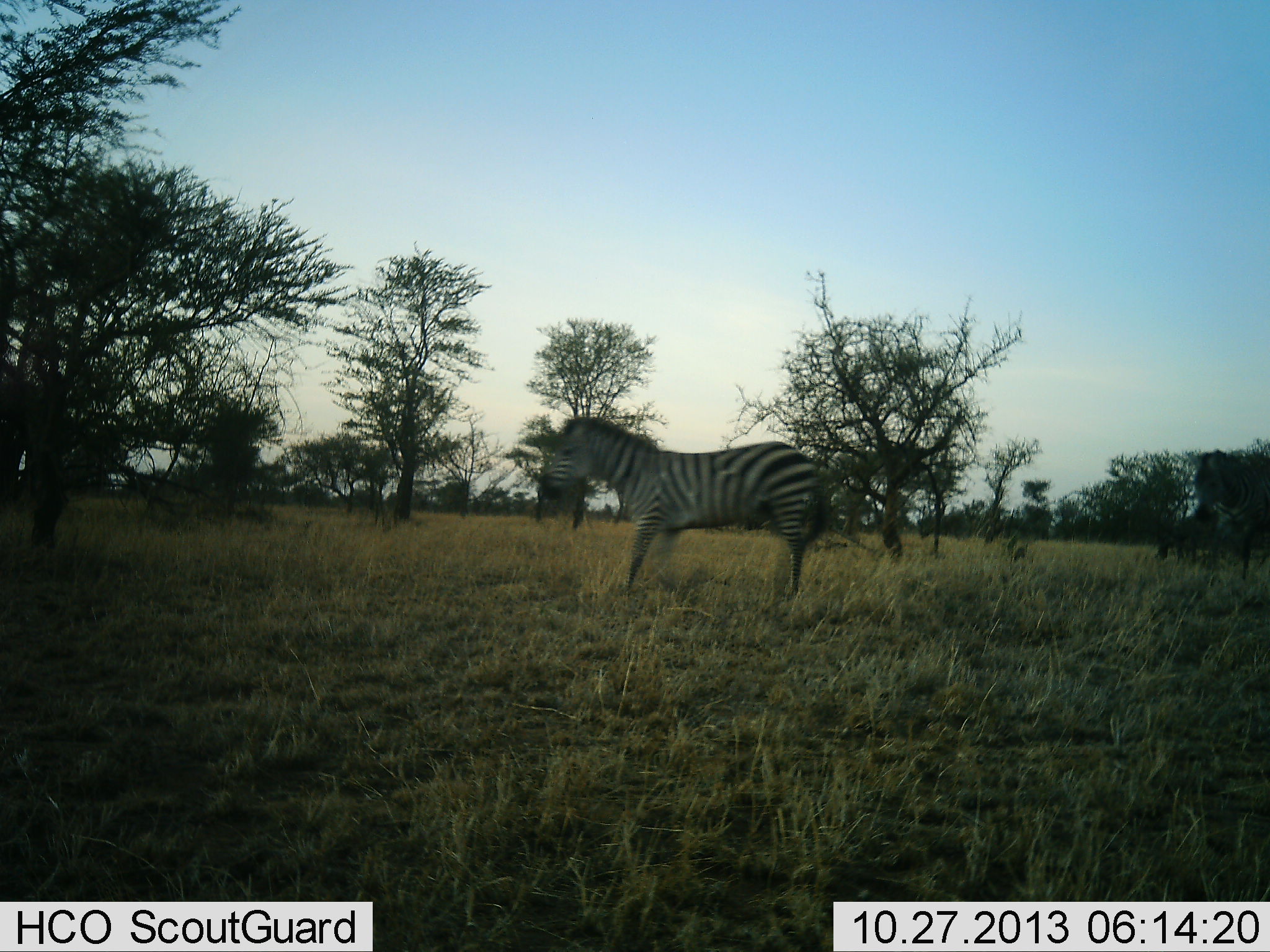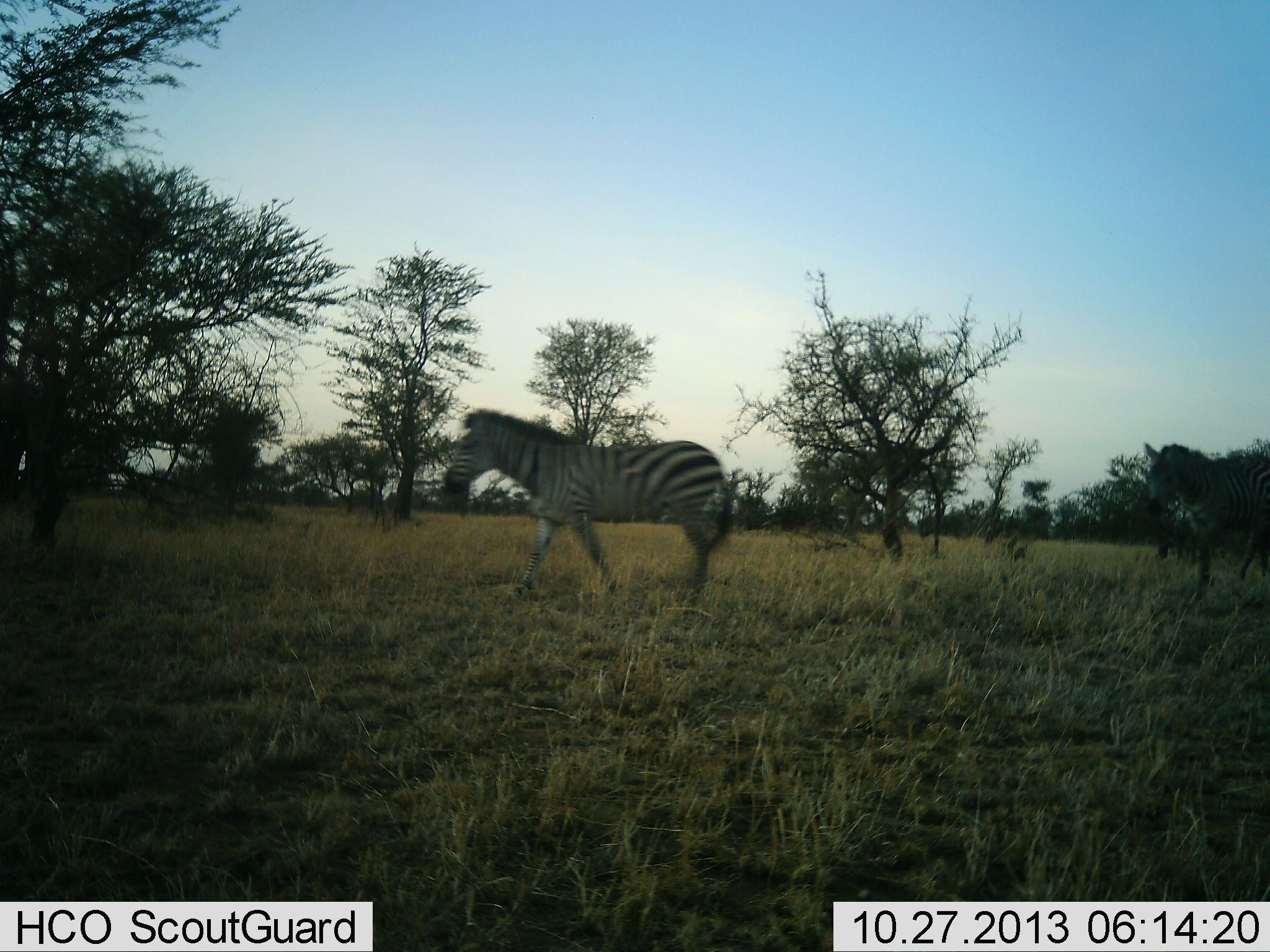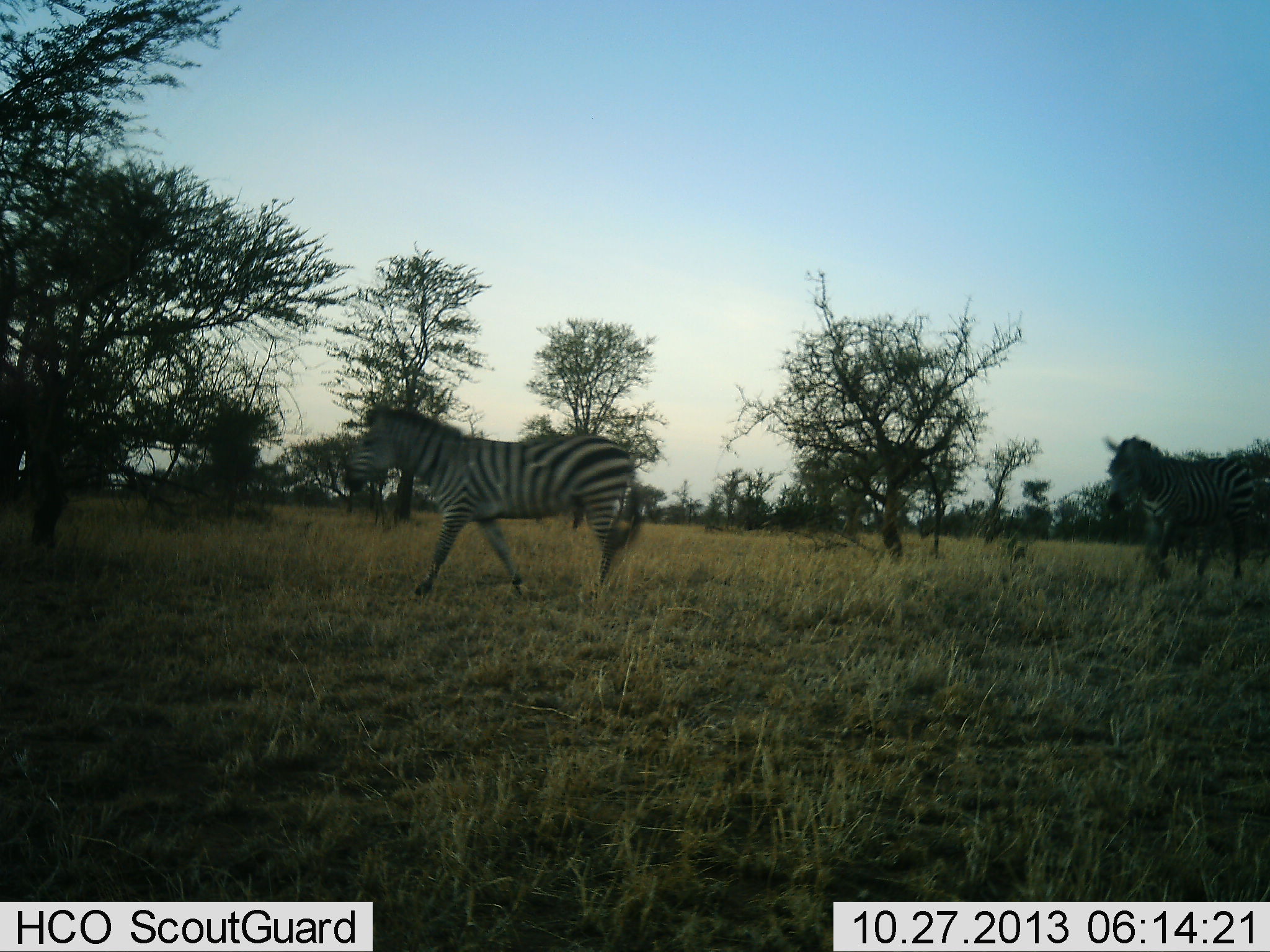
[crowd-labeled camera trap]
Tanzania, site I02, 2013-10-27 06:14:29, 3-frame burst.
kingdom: Animalia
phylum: Chordata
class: Mammalia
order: Perissodactyla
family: Equidae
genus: Equus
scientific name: Equus quagga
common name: plains zebra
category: zebra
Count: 2.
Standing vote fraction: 0%.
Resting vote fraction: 0%.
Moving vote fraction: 100%.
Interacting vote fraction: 0%.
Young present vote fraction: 0%.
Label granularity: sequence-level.